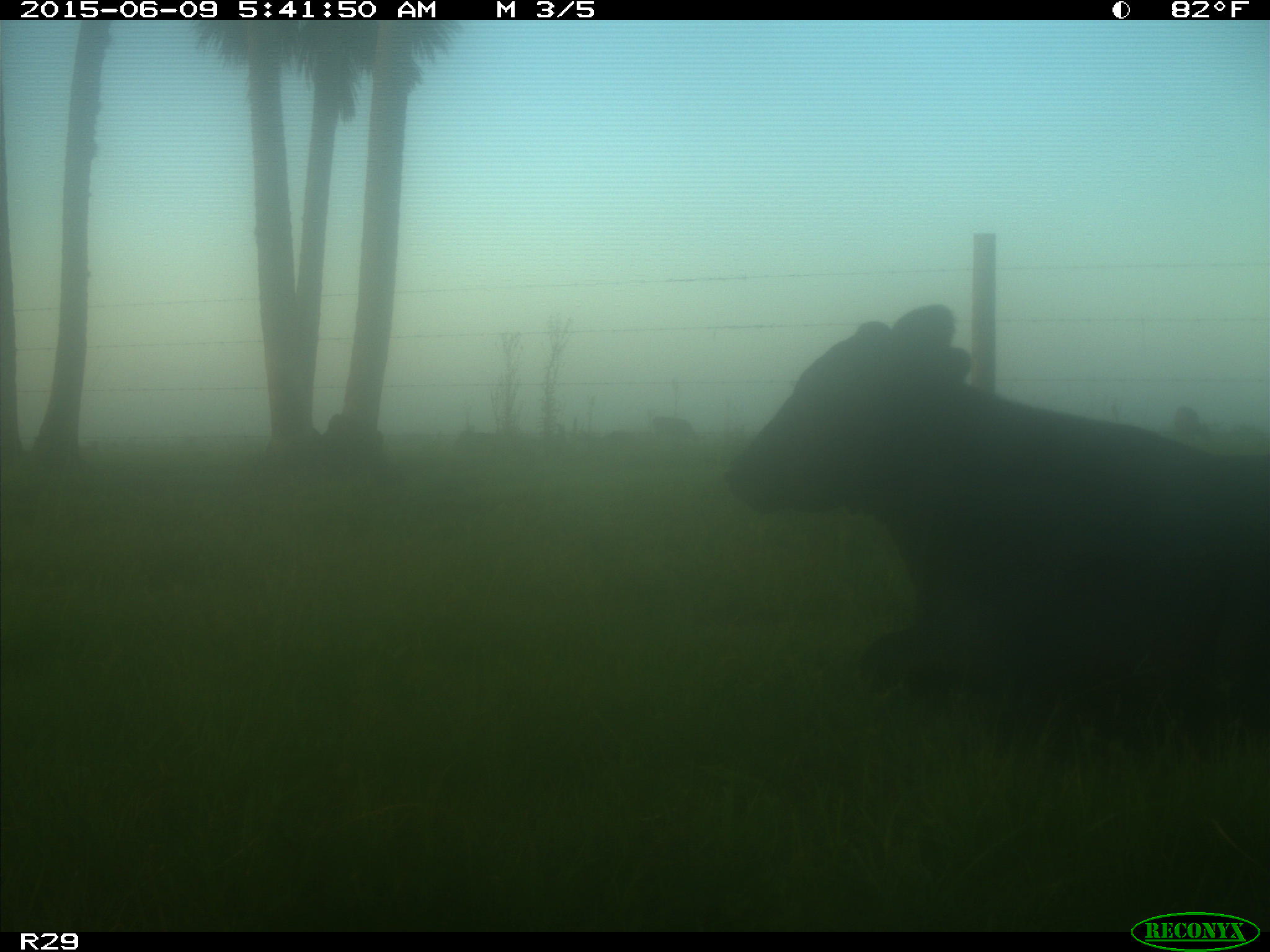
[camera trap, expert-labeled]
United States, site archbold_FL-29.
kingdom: Animalia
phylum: Chordata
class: Mammalia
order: Artiodactyla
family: Bovidae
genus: Bos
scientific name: Bos taurus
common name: domestic cow